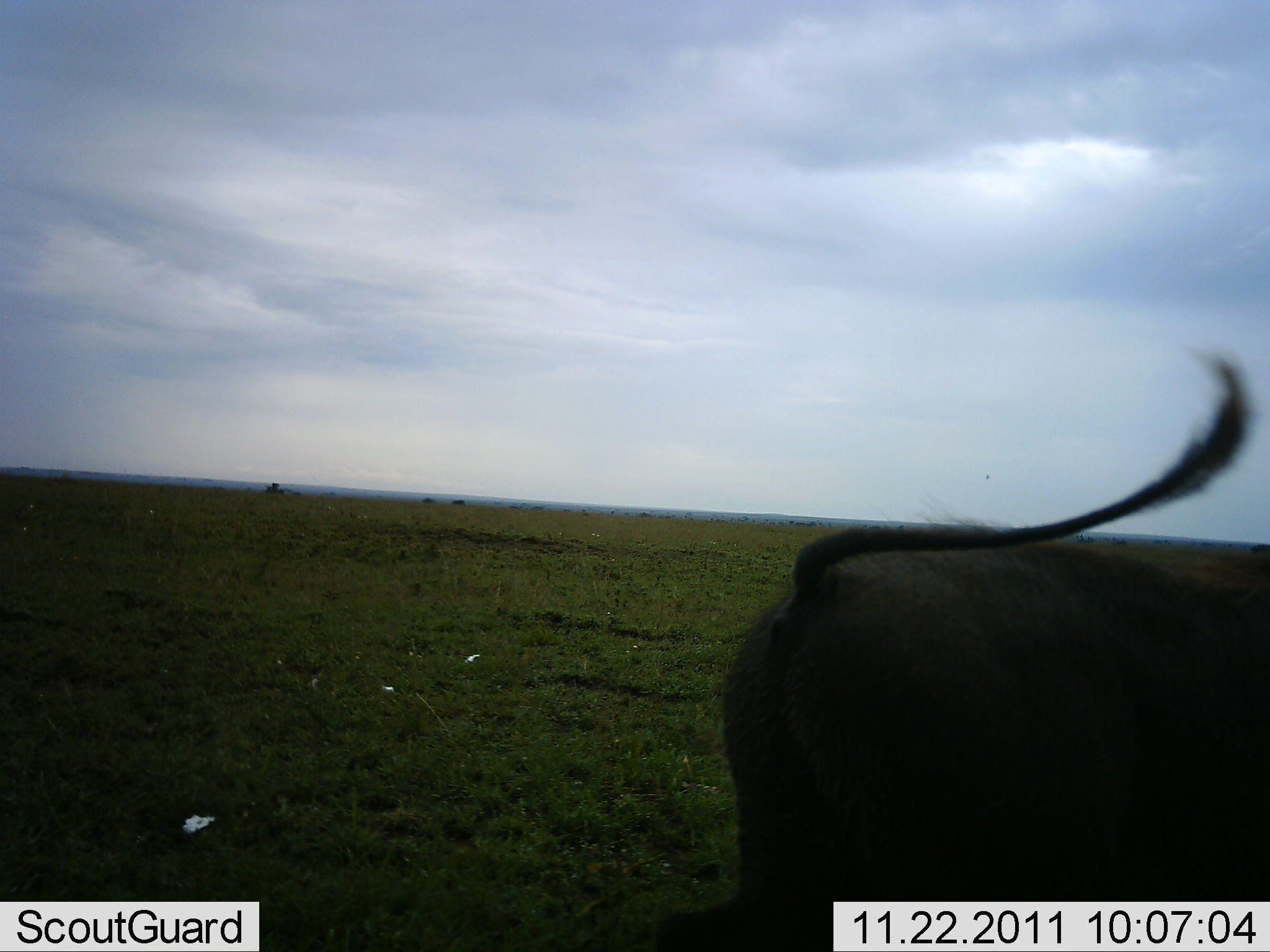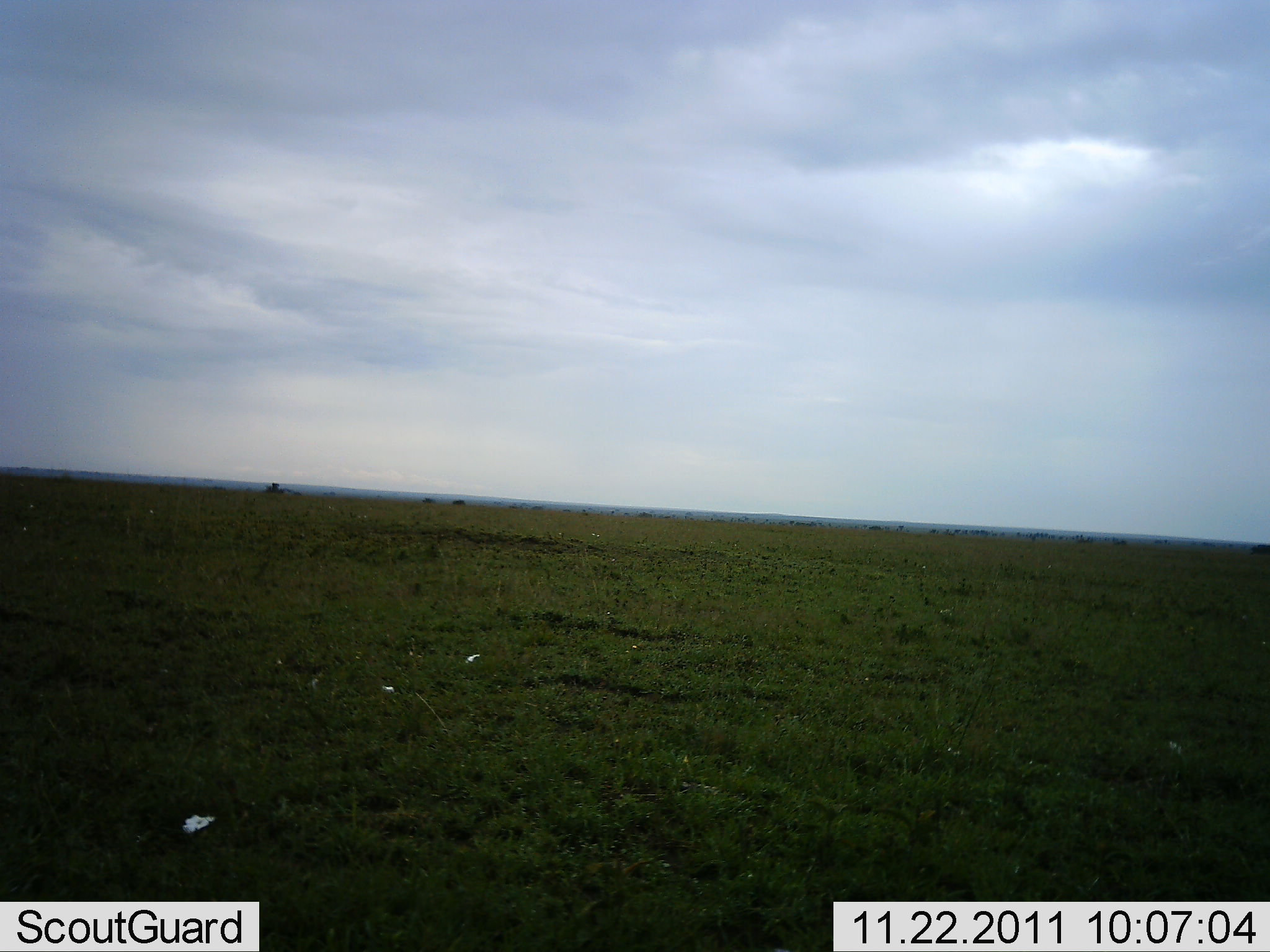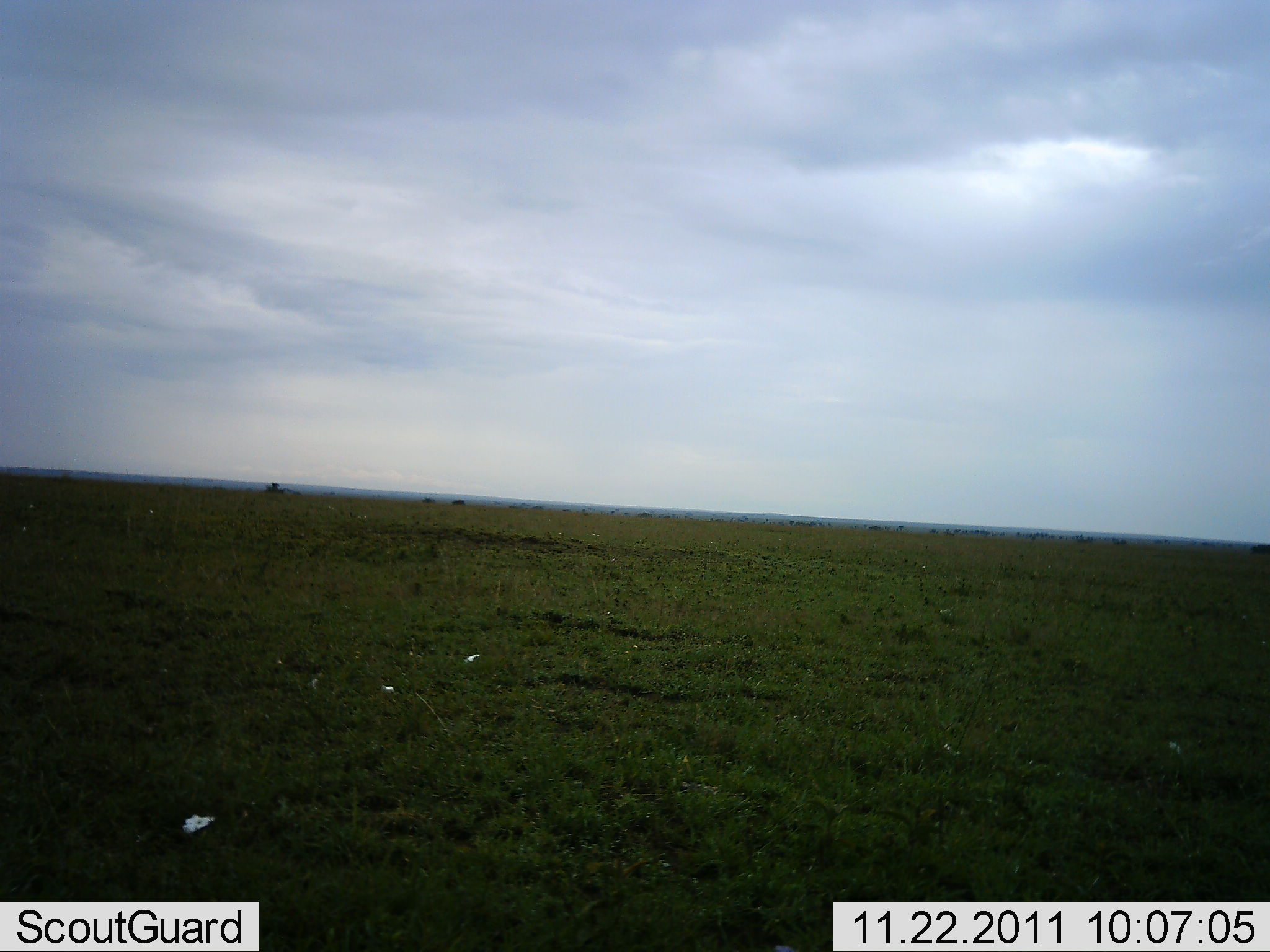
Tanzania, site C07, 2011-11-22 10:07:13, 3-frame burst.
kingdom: Animalia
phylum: Chordata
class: Mammalia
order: Artiodactyla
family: Bovidae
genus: Connochaetes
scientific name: Connochaetes taurinus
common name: blue wildebeest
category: wildebeest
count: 1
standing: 38%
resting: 0%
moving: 62%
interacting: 0%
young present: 0%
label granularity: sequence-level